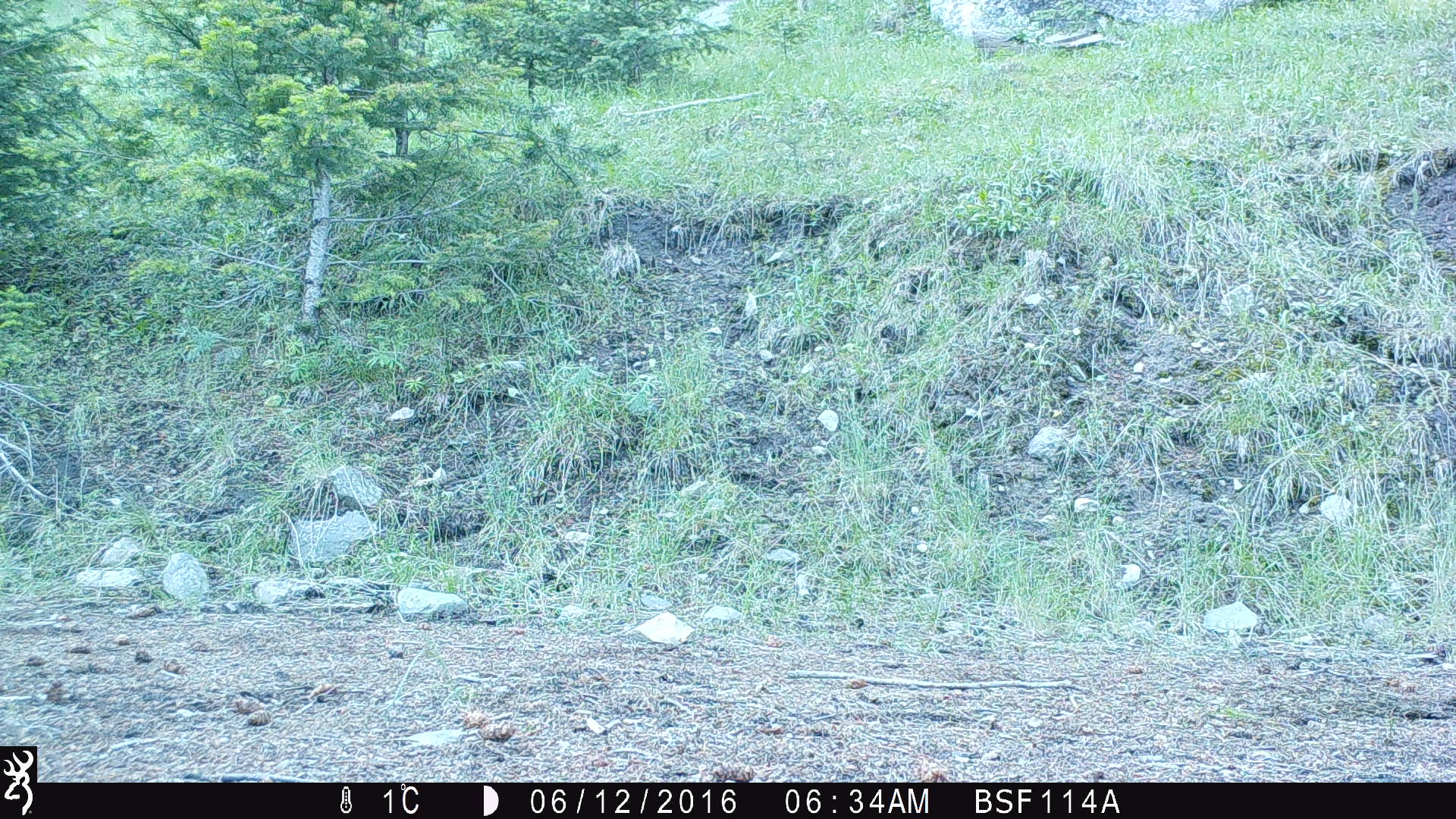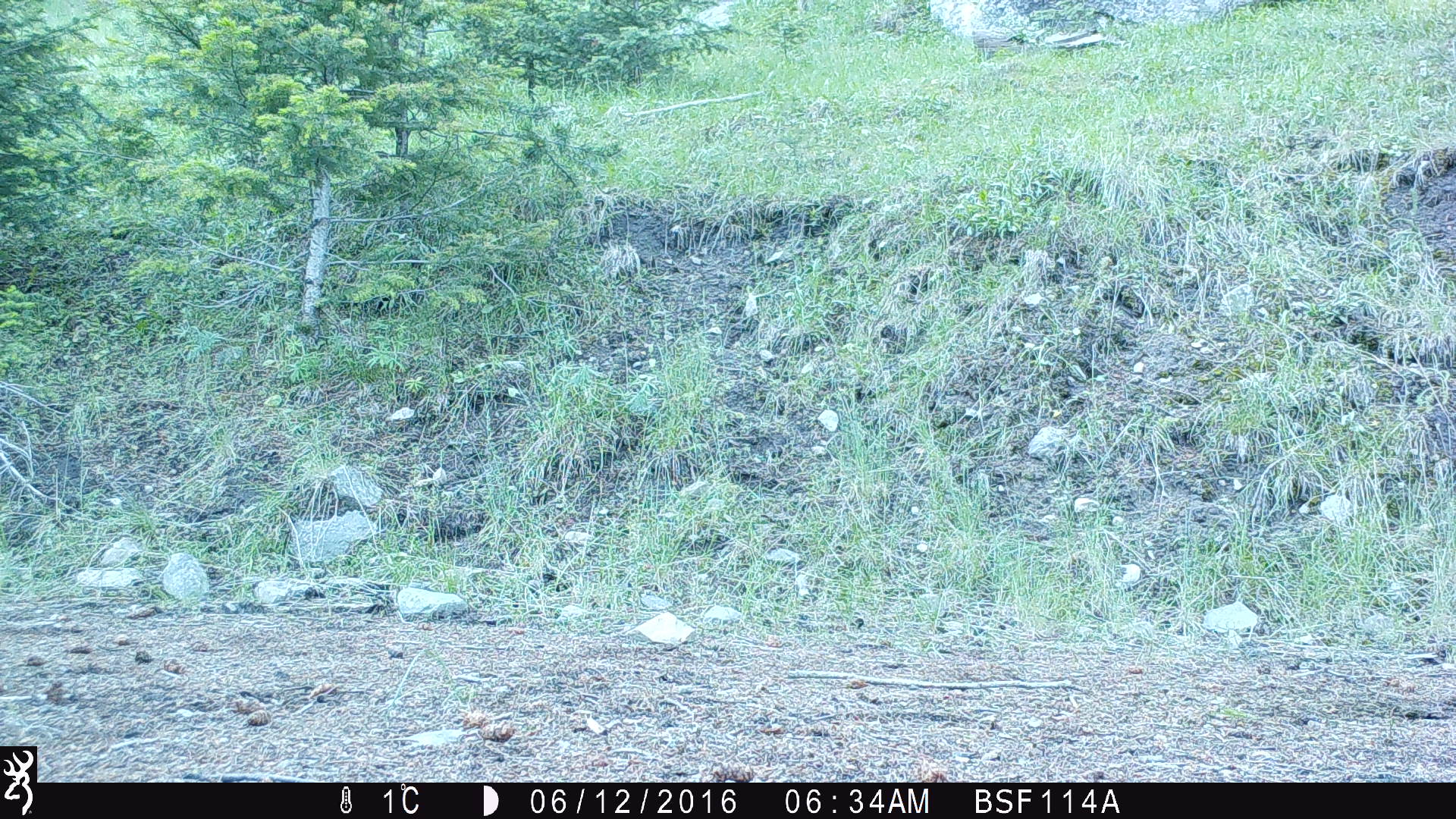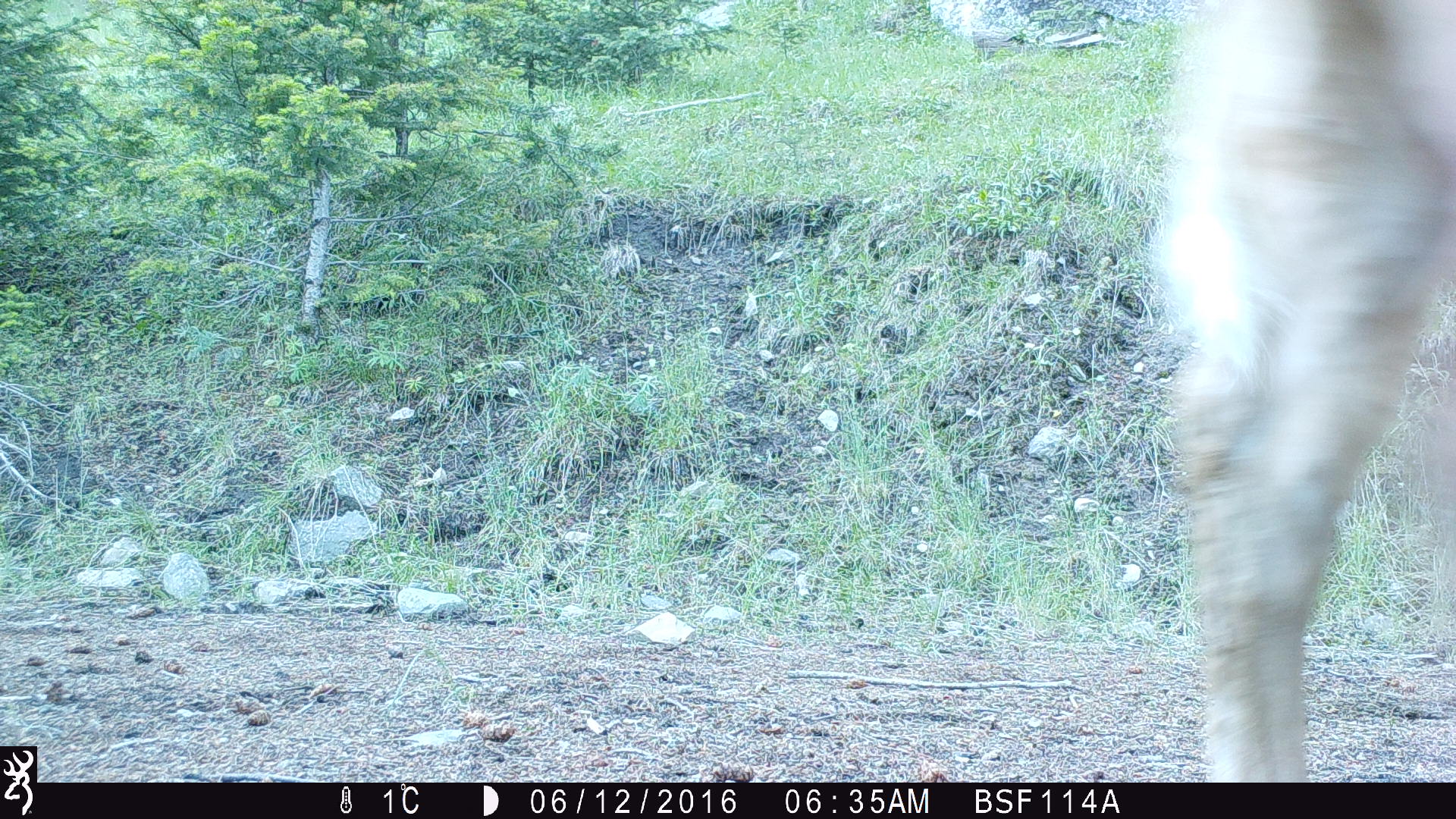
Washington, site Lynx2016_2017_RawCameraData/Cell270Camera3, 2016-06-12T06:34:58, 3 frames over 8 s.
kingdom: Animalia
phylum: Chordata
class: Mammalia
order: Artiodactyla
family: Bovidae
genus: Bos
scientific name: Bos taurus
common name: domestic cattle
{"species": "domestic cattle (Bos taurus)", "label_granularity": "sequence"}